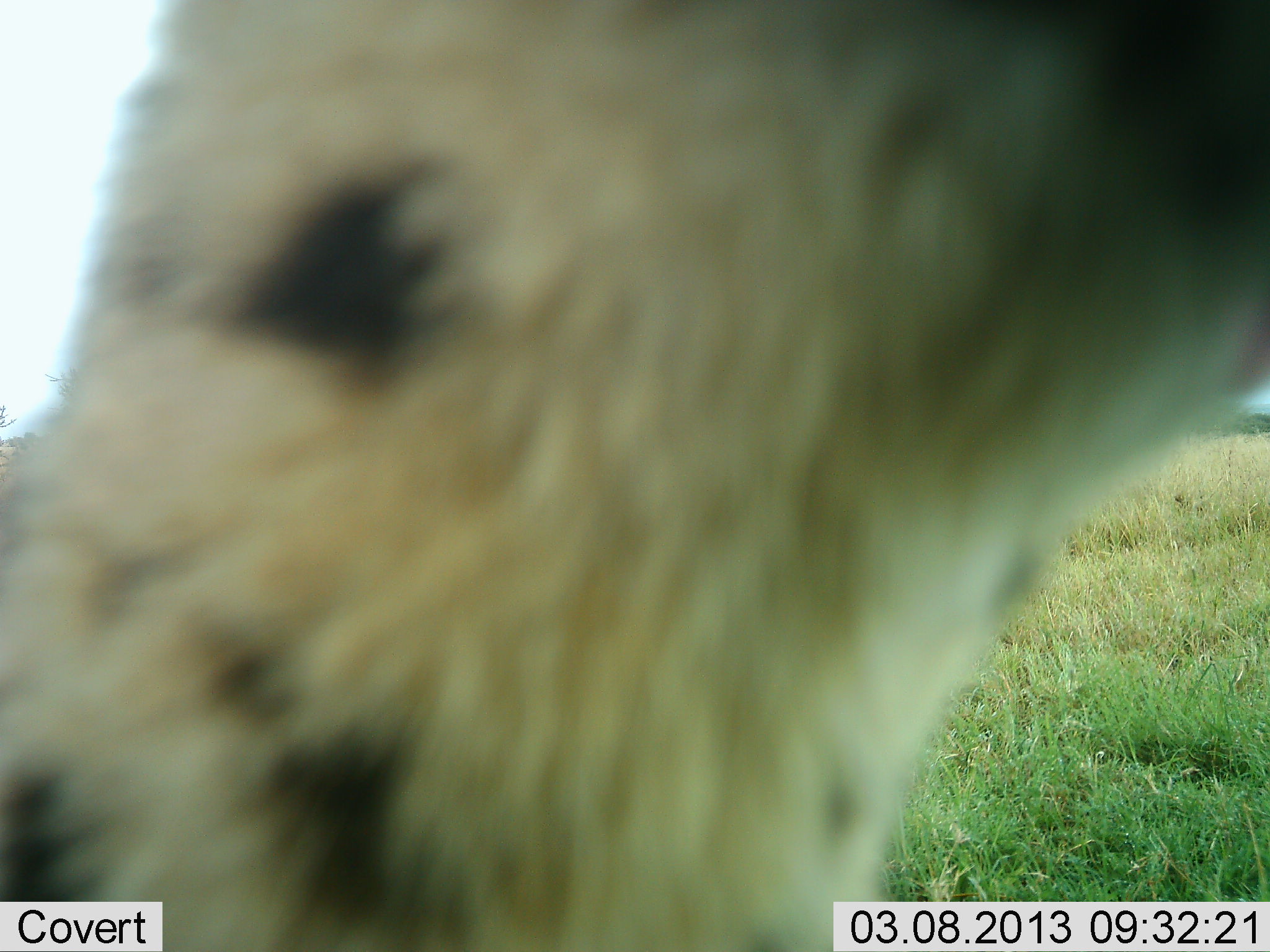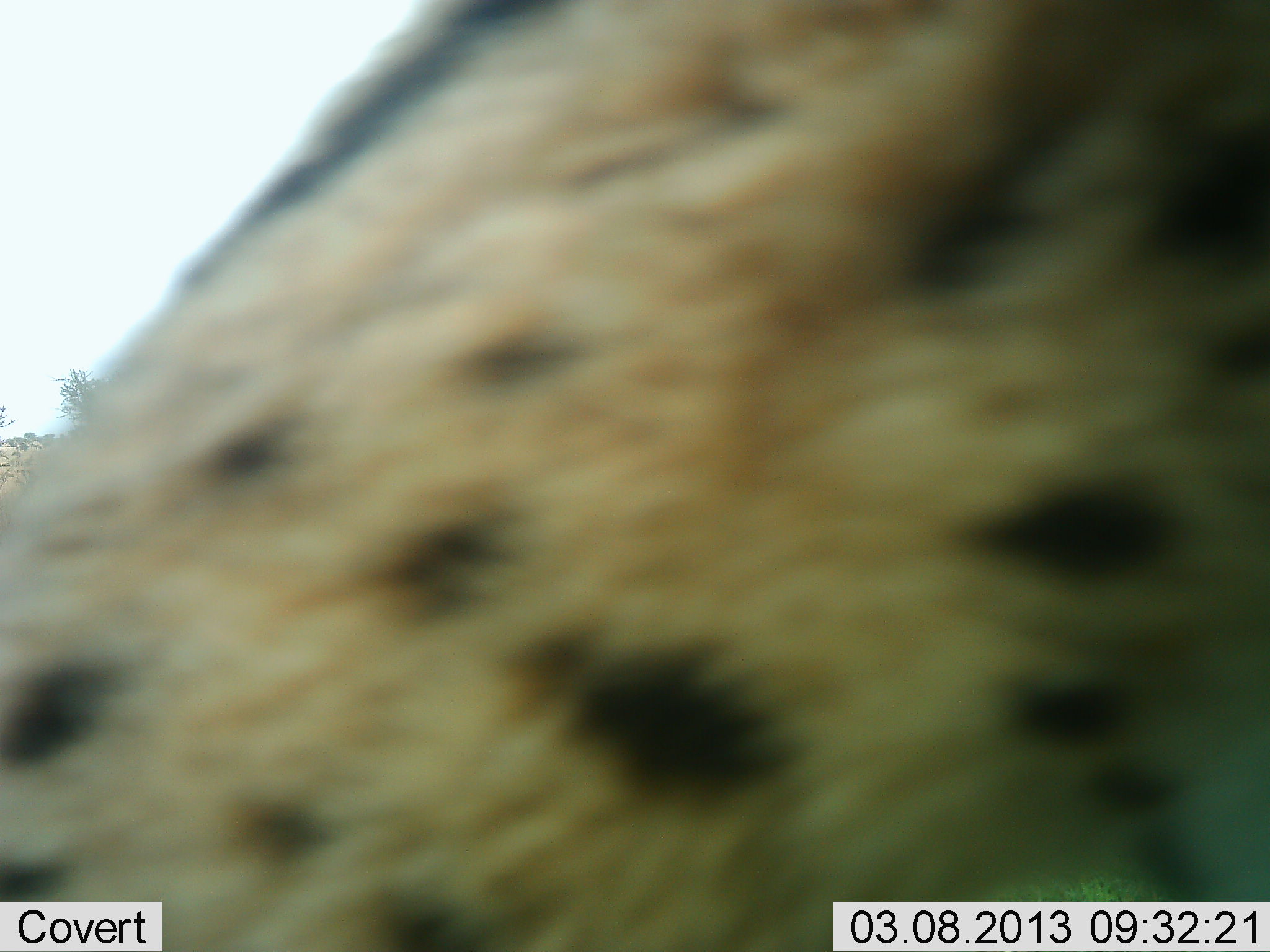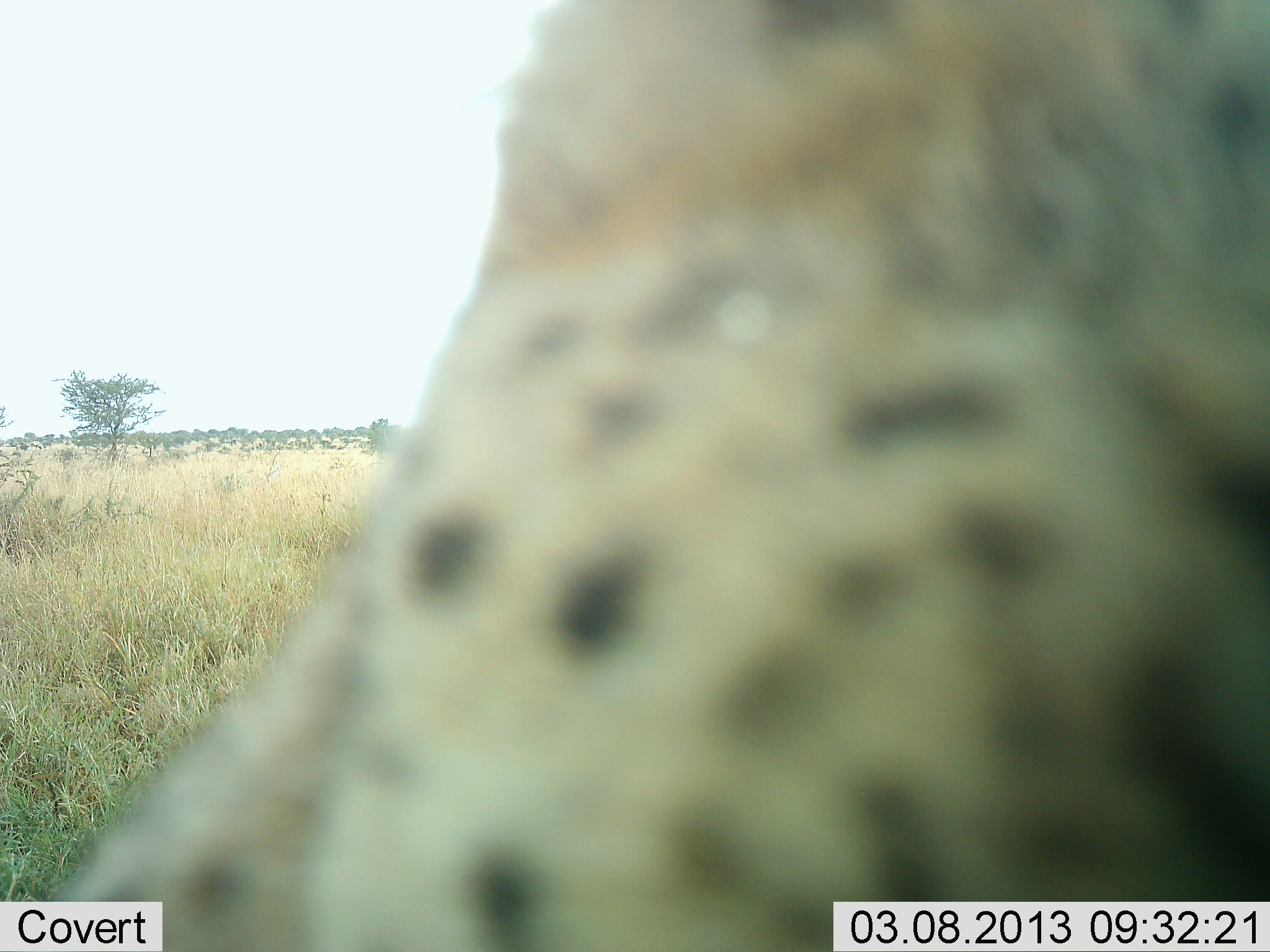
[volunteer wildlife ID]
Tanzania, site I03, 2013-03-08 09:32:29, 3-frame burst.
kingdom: Animalia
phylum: Chordata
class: Mammalia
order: Carnivora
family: Felidae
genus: Acinonyx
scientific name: Acinonyx jubatus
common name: cheetah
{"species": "cheetah (Acinonyx jubatus)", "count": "1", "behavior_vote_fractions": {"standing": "44%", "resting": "0%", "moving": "56%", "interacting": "6%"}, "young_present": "0%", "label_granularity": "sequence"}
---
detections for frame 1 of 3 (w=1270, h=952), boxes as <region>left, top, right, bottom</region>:
animal: <region>0, 2, 1269, 950</region>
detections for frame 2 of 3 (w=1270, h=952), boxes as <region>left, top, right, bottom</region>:
animal: <region>3, 3, 1269, 952</region>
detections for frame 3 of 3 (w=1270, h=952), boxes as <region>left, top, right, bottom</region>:
animal: <region>0, 2, 1270, 950</region>